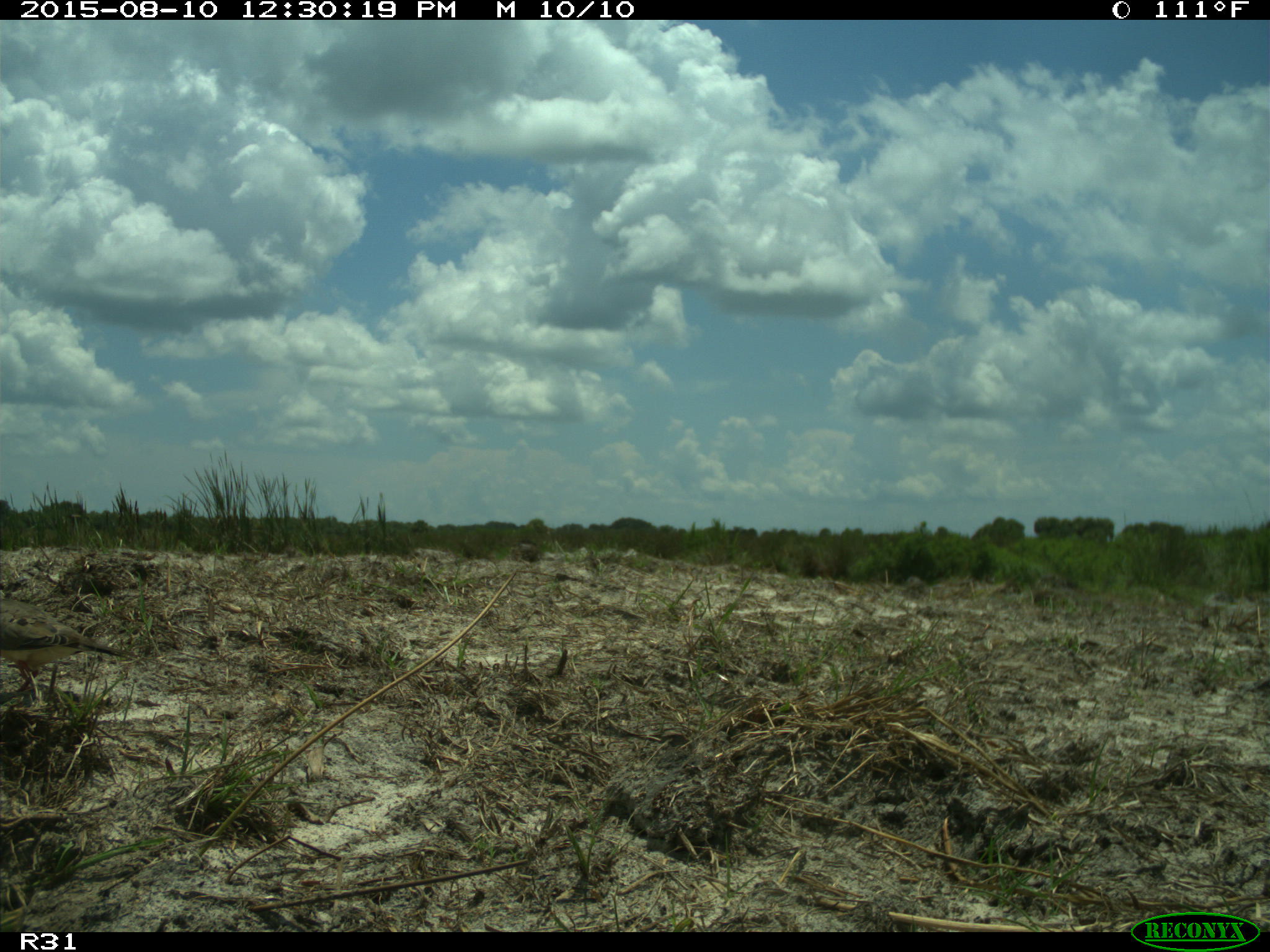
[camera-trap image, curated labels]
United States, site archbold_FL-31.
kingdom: Animalia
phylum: Chordata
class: Aves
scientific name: Aves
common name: birds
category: unidentified bird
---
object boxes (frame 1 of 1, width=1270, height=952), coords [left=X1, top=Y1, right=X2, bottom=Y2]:
animal: [left=0, top=597, right=142, bottom=697]